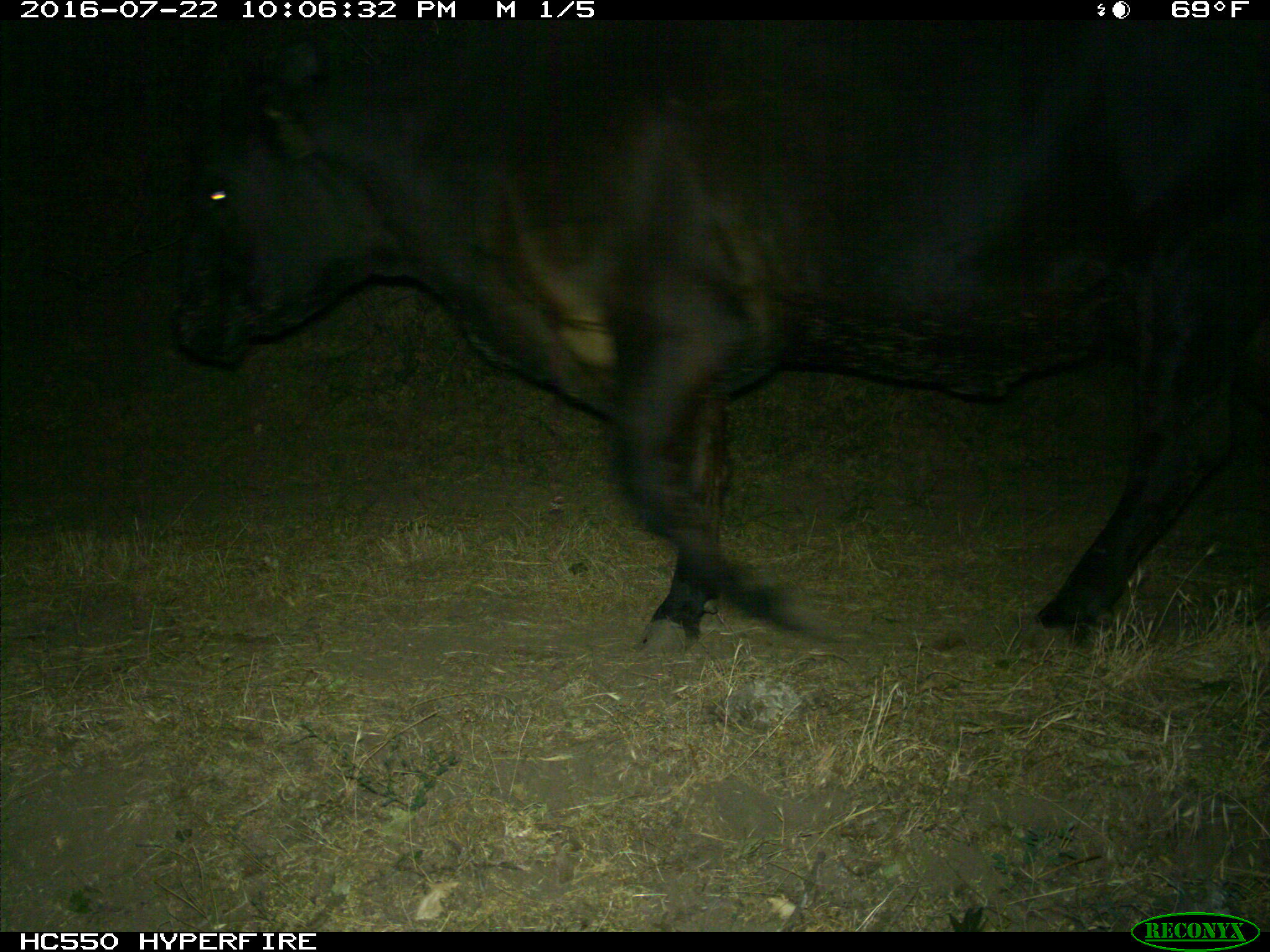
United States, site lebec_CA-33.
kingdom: Animalia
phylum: Chordata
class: Mammalia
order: Artiodactyla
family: Bovidae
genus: Bos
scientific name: Bos taurus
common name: domestic cow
Bos taurus (domestic cow).